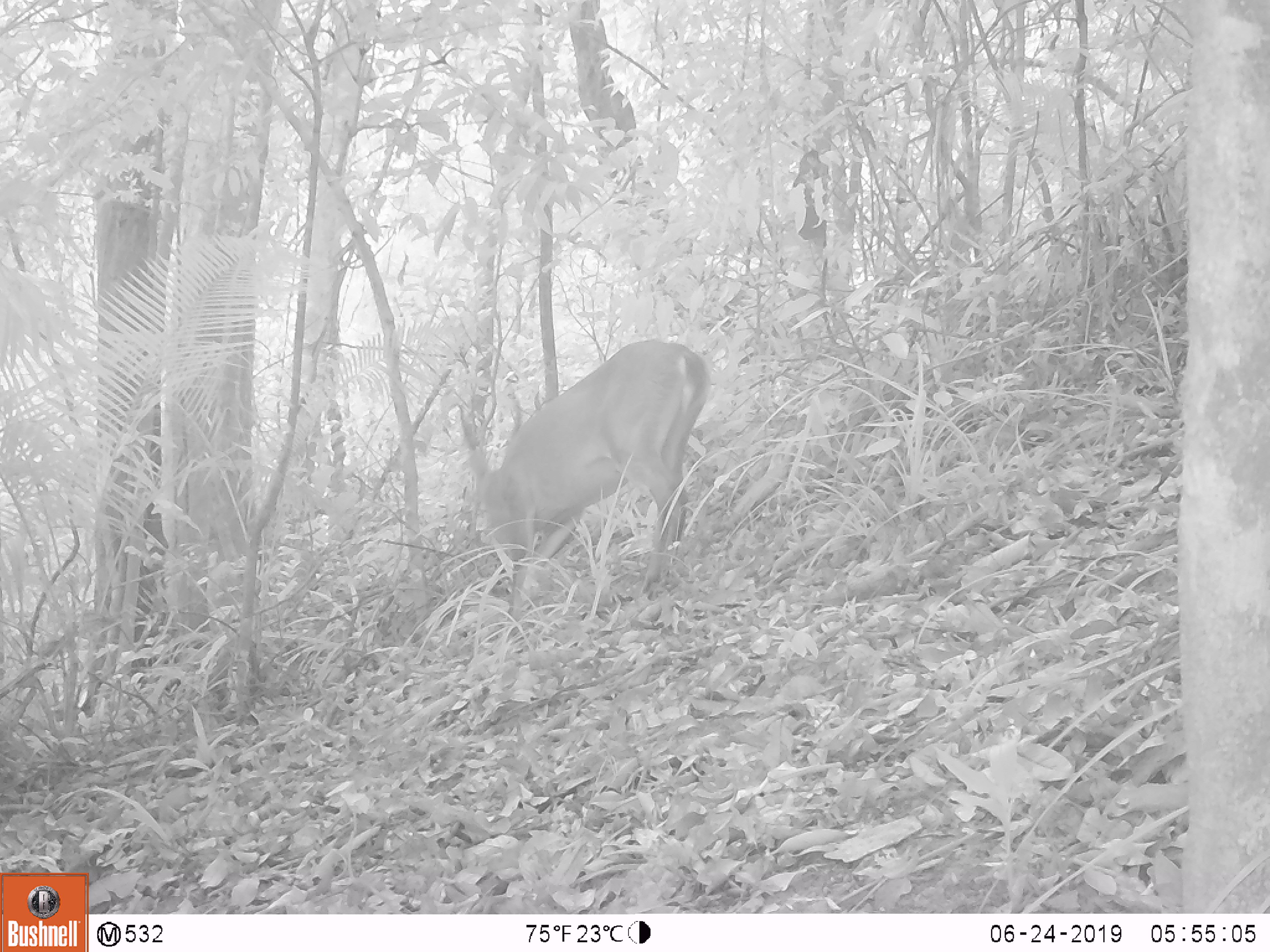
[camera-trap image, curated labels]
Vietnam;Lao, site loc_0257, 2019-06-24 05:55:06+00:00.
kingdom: Animalia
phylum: Chordata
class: Mammalia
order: Artiodactyla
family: Cervidae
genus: Muntiacus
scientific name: Muntiacus vuquangensis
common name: large-antlered muntjac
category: large antlered muntjac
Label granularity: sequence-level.